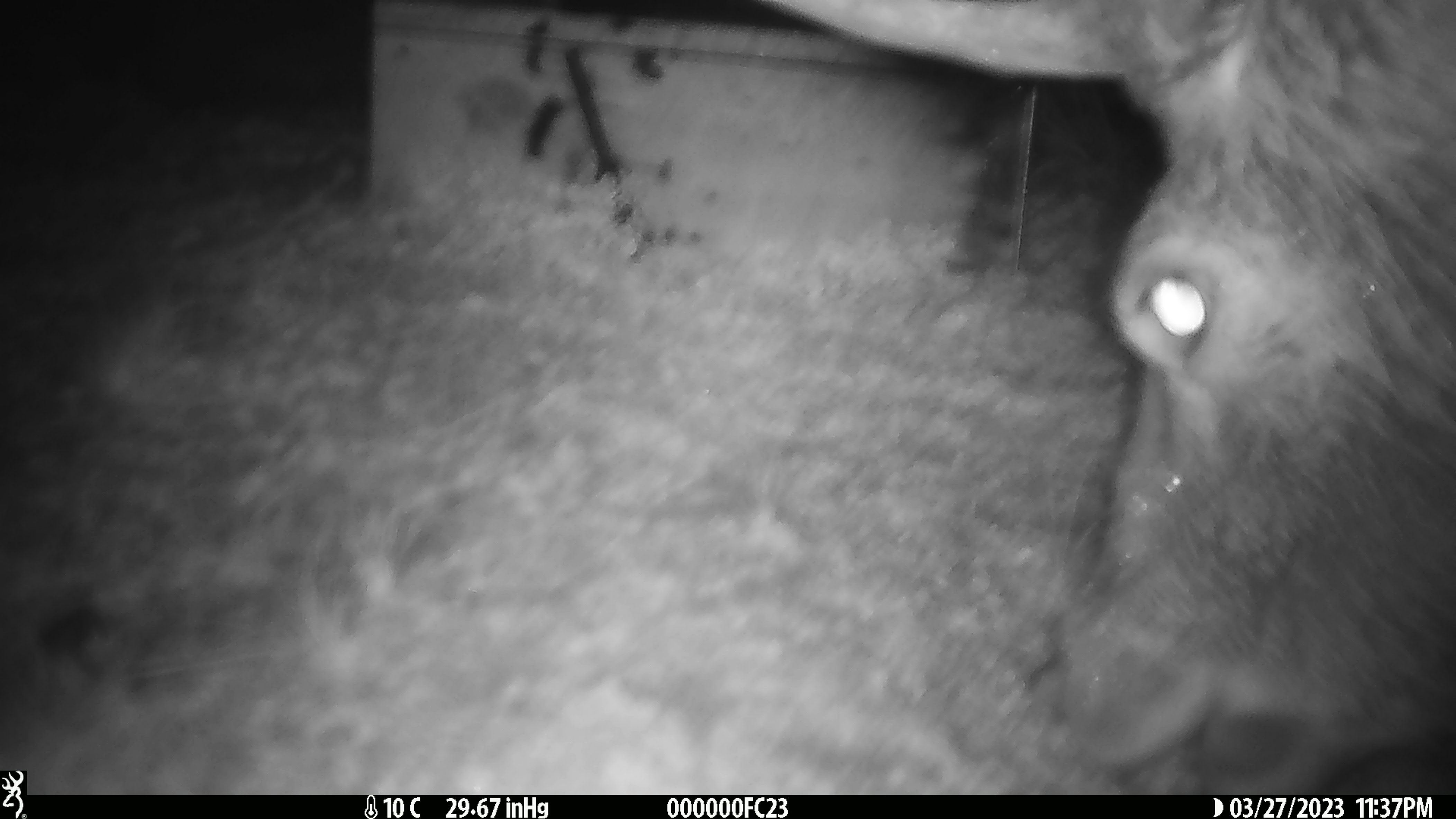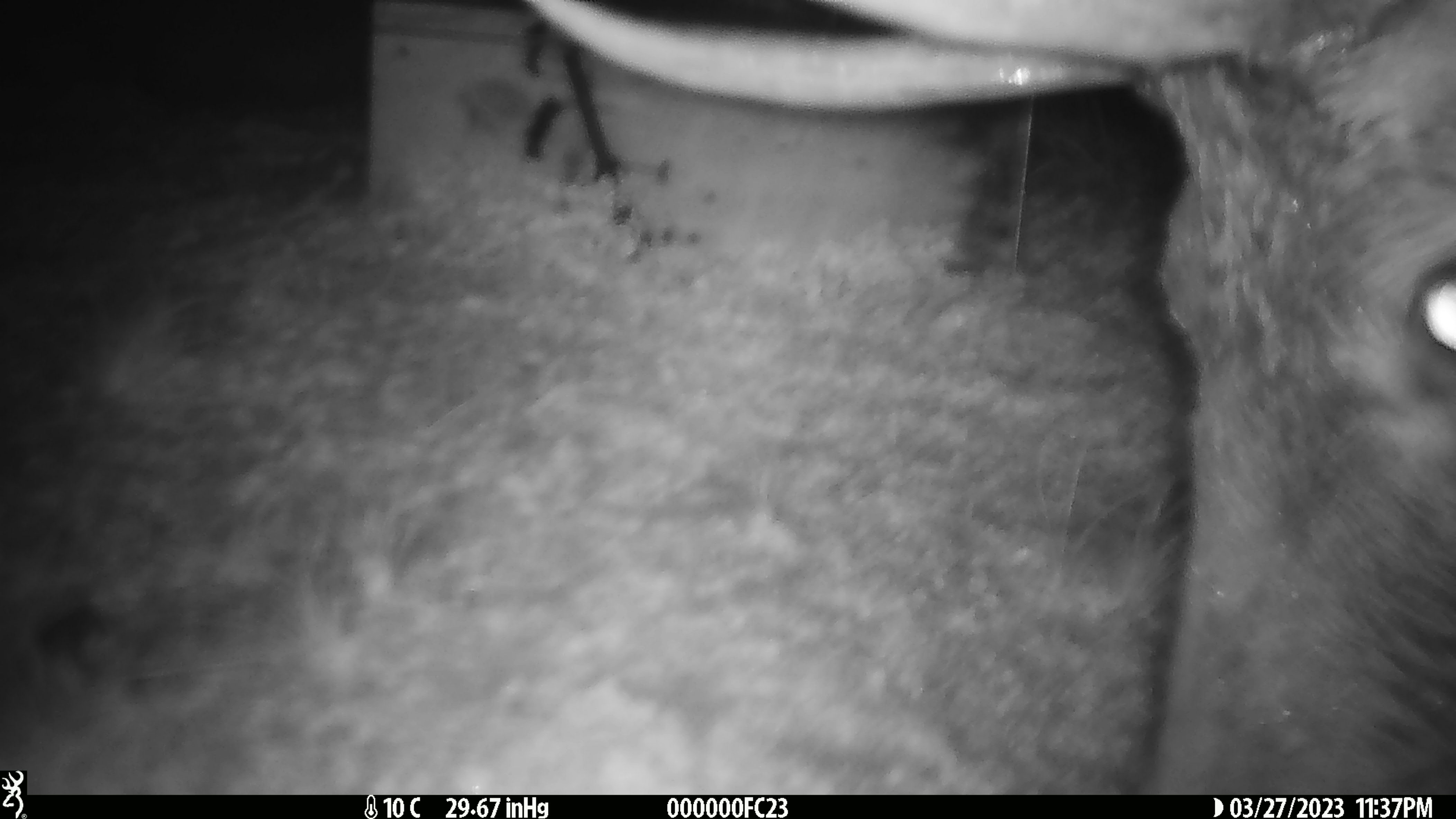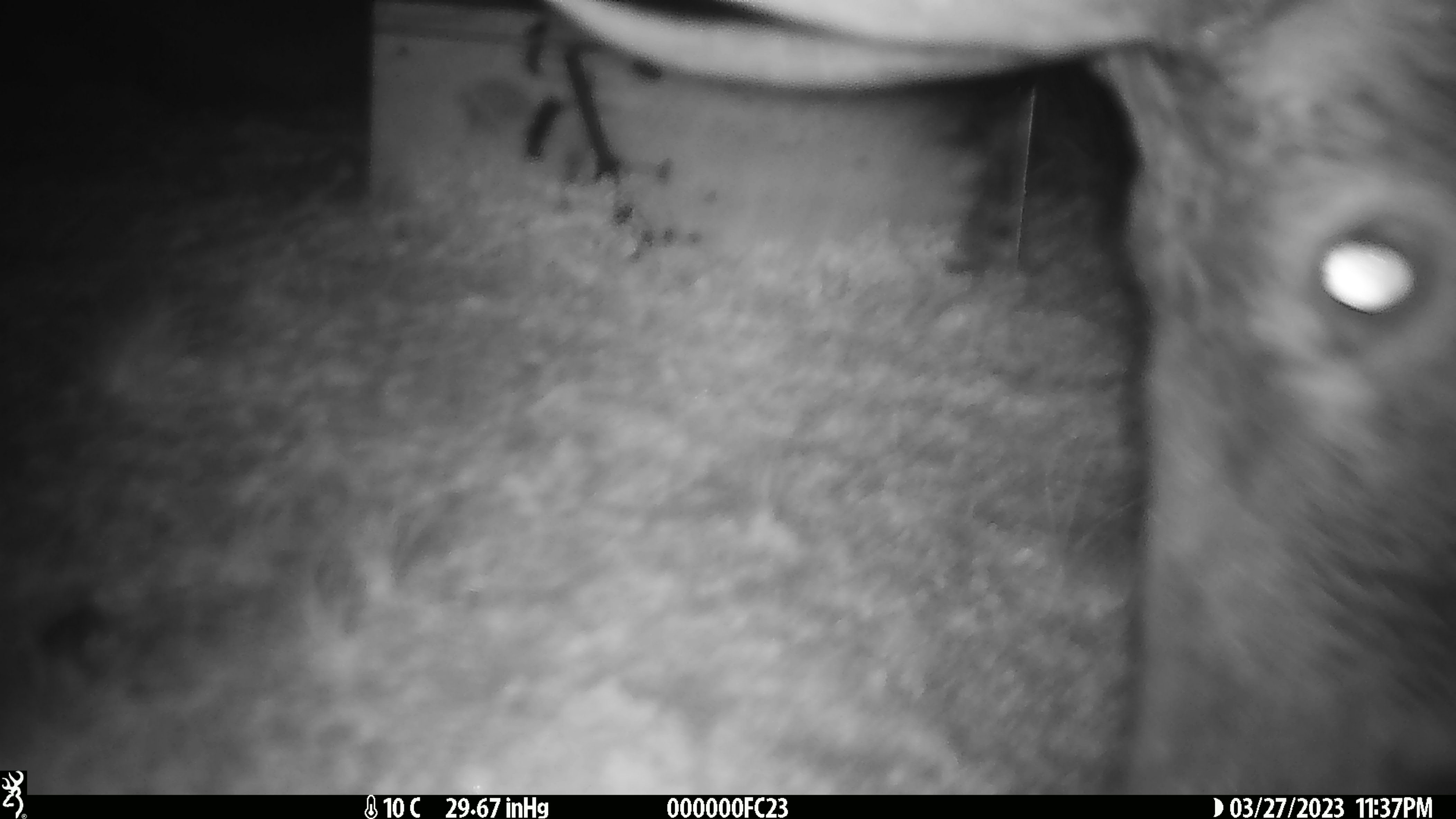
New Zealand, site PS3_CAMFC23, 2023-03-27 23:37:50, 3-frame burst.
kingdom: Animalia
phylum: Chordata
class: Mammalia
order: Artiodactyla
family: Cervidae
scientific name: Cervidae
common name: deer